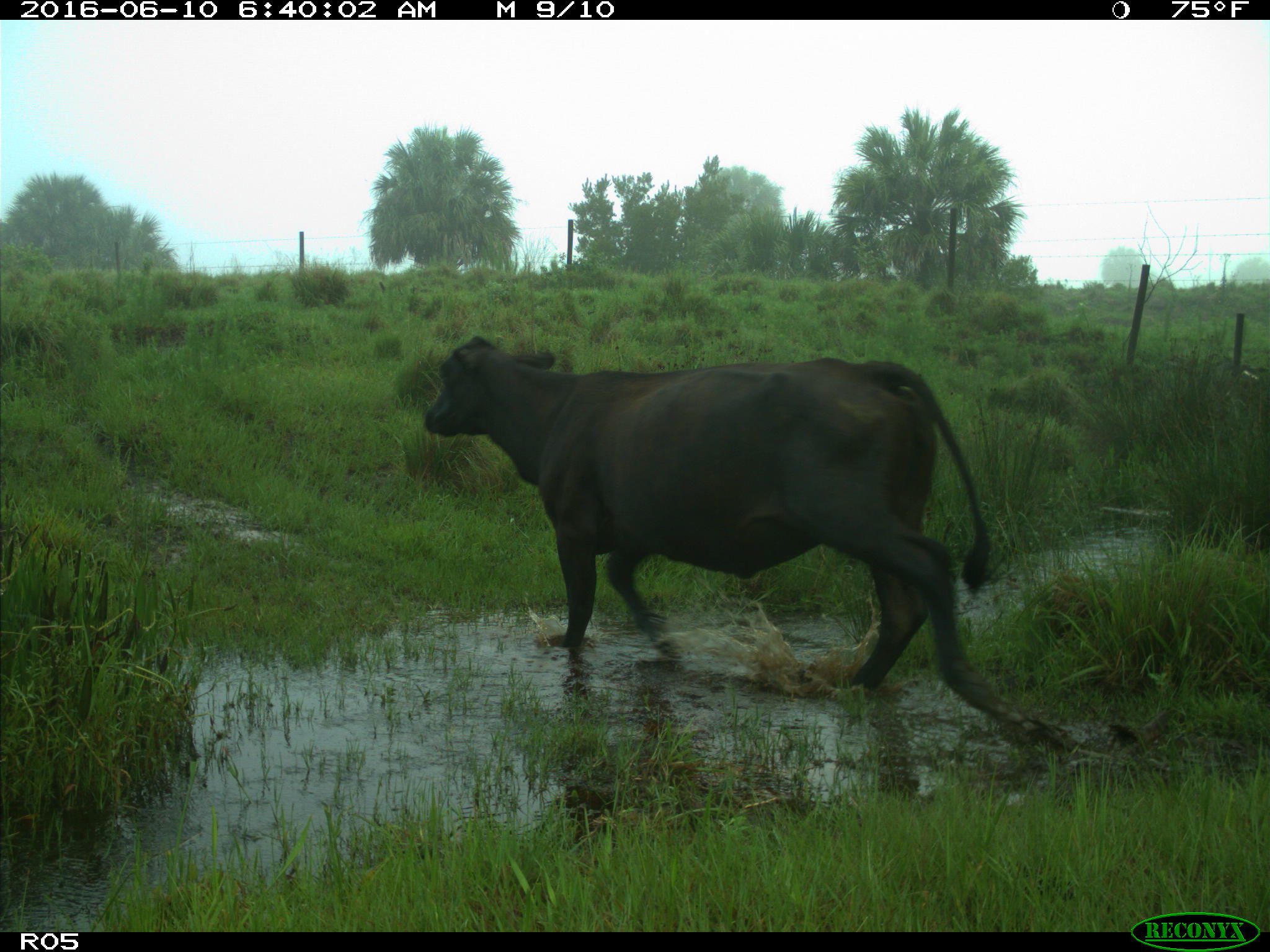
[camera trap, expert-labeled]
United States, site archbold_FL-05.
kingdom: Animalia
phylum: Chordata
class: Mammalia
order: Artiodactyla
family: Bovidae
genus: Bos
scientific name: Bos taurus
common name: domestic cow